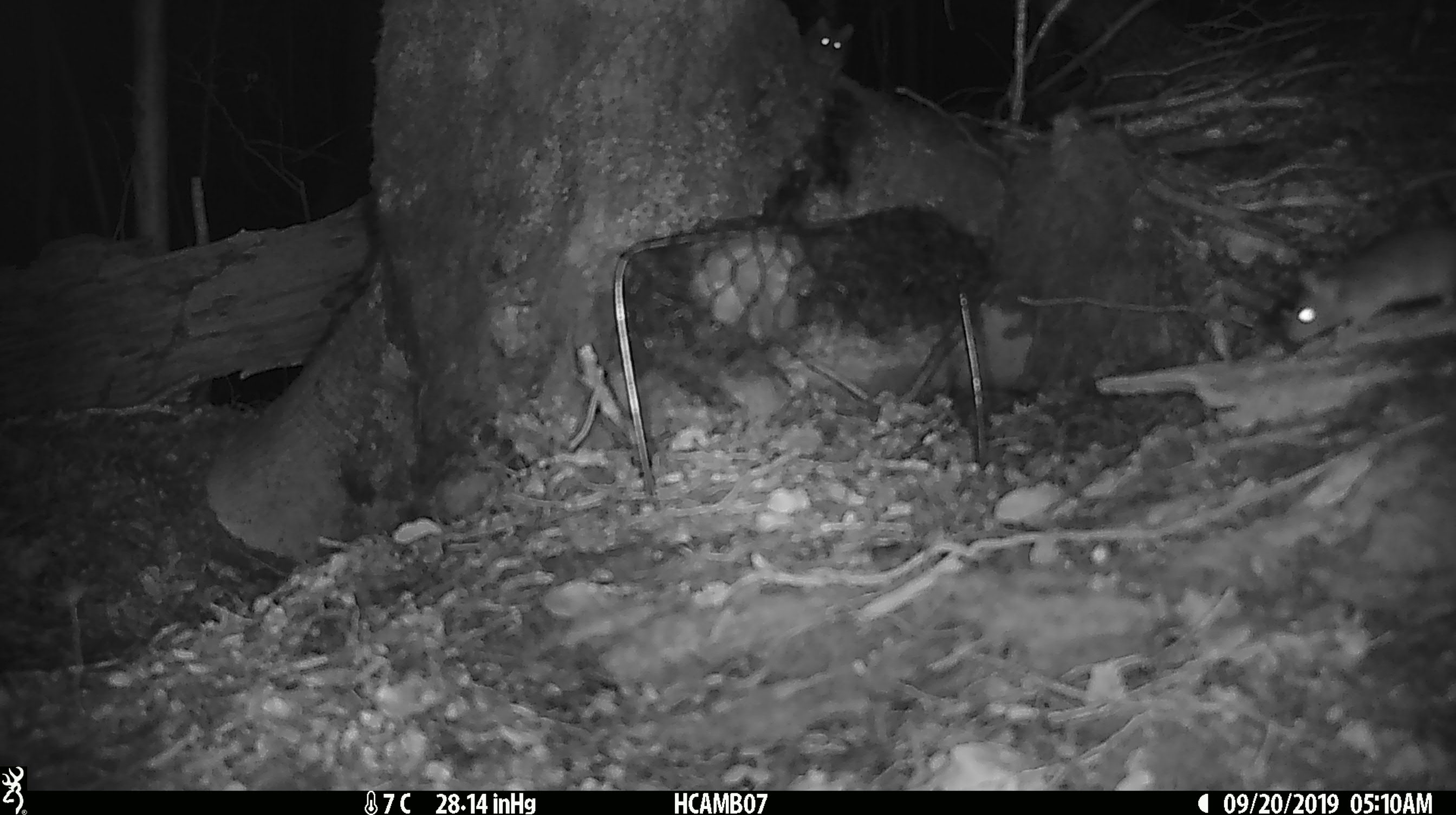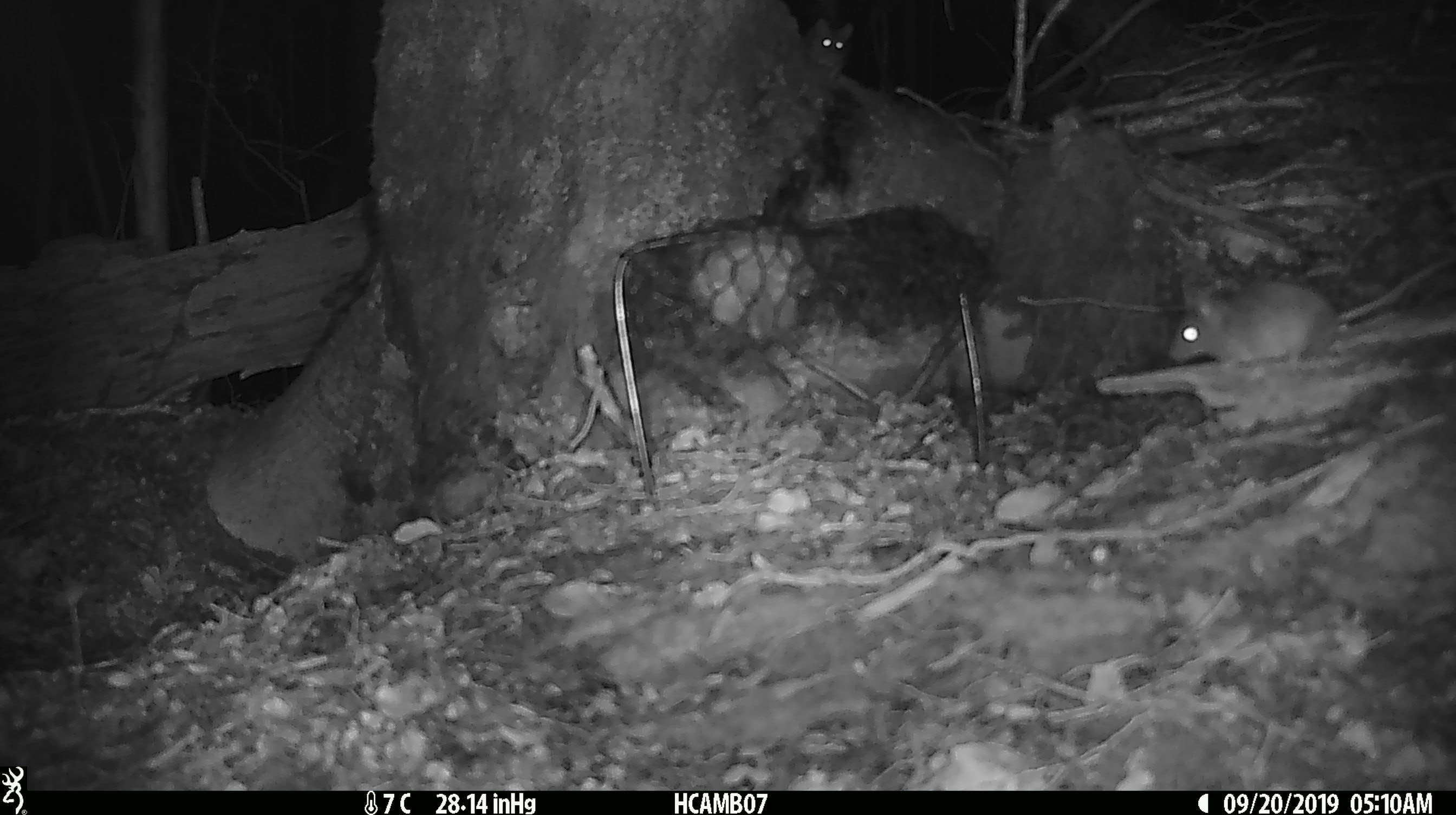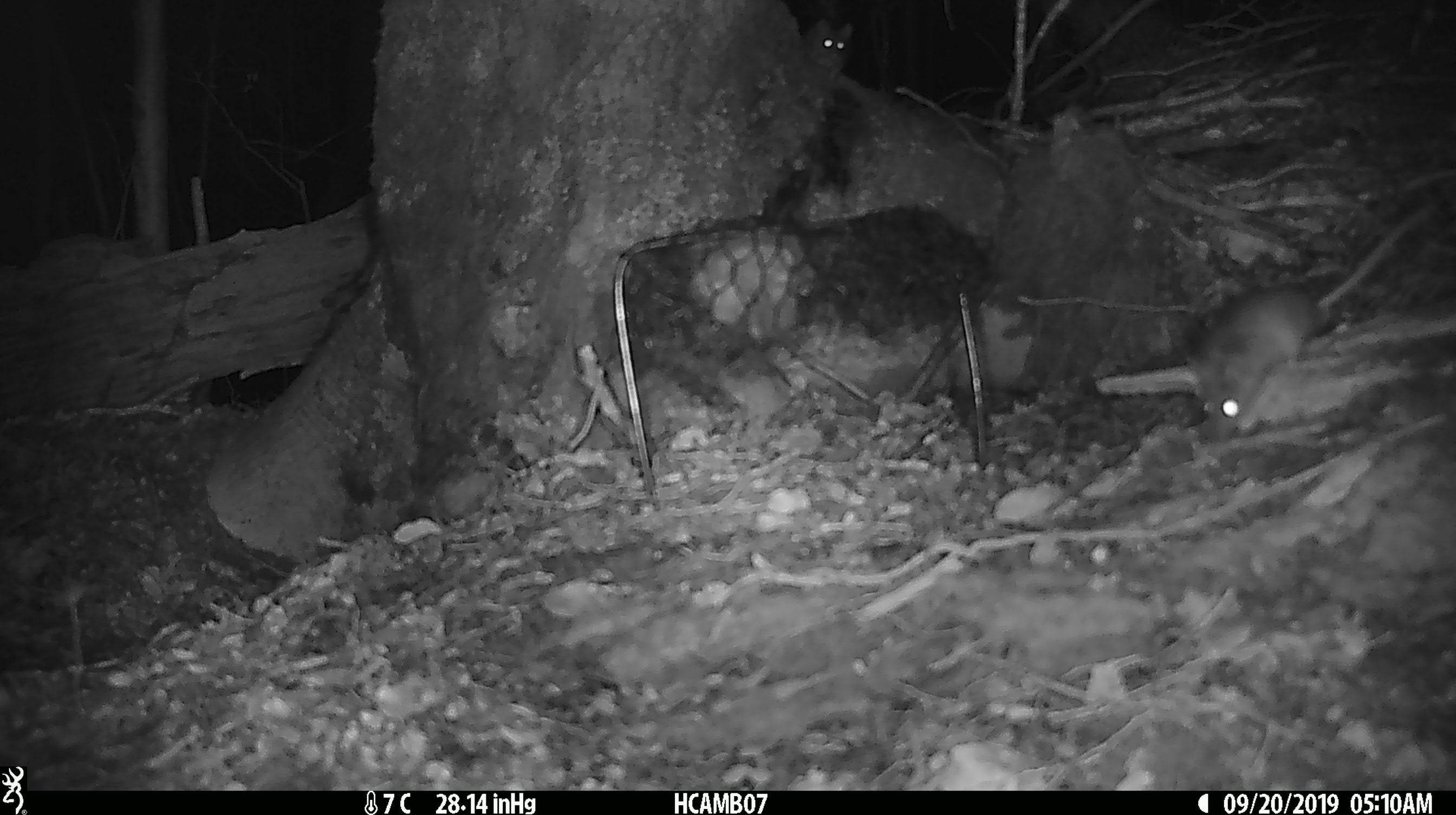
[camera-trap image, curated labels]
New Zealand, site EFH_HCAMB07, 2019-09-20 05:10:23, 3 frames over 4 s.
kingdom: Animalia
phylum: Chordata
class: Mammalia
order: Rodentia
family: Muridae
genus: Rattus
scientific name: Rattus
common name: rat